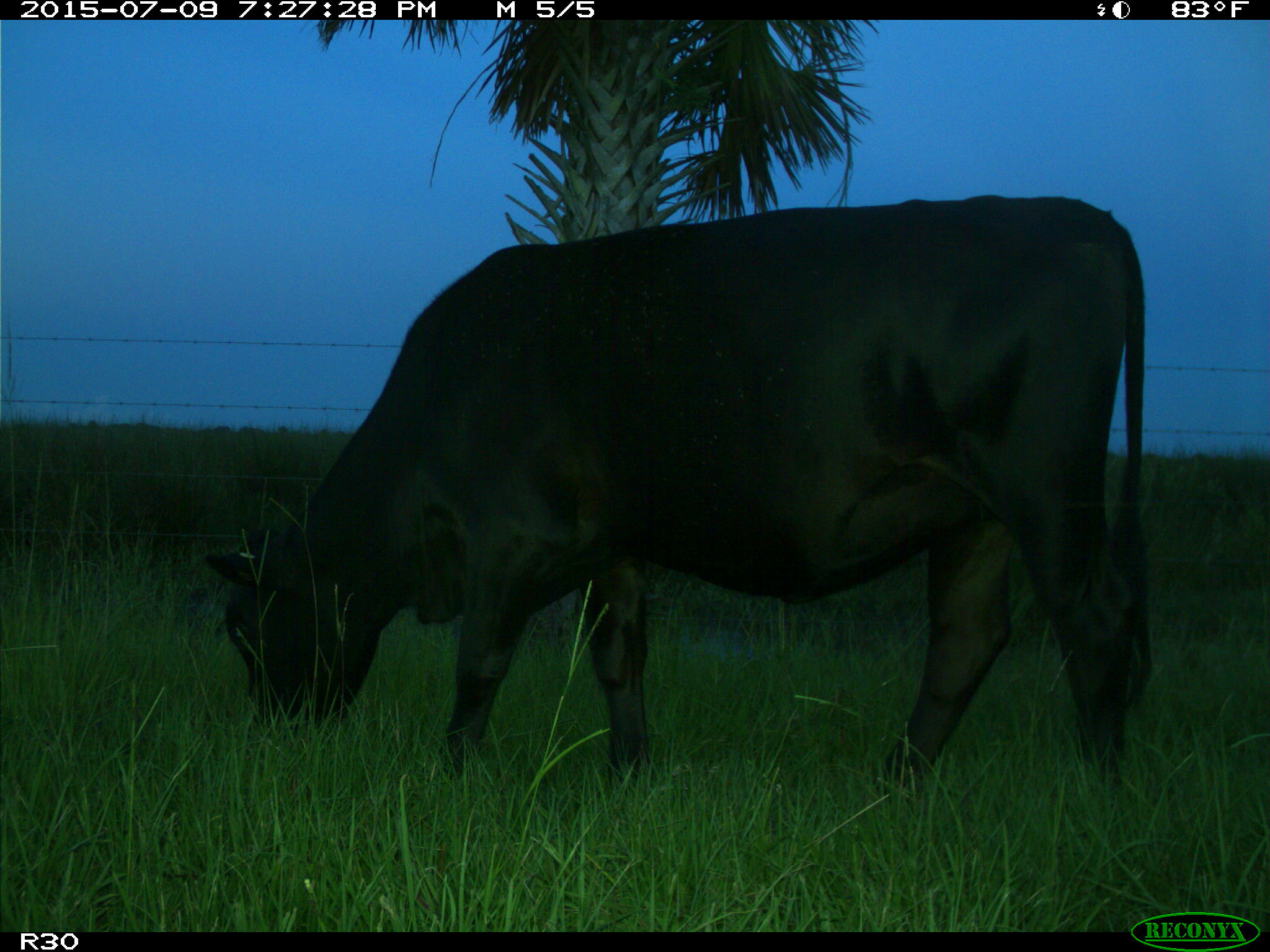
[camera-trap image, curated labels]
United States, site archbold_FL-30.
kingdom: Animalia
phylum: Chordata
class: Mammalia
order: Artiodactyla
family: Bovidae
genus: Bos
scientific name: Bos taurus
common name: domestic cow